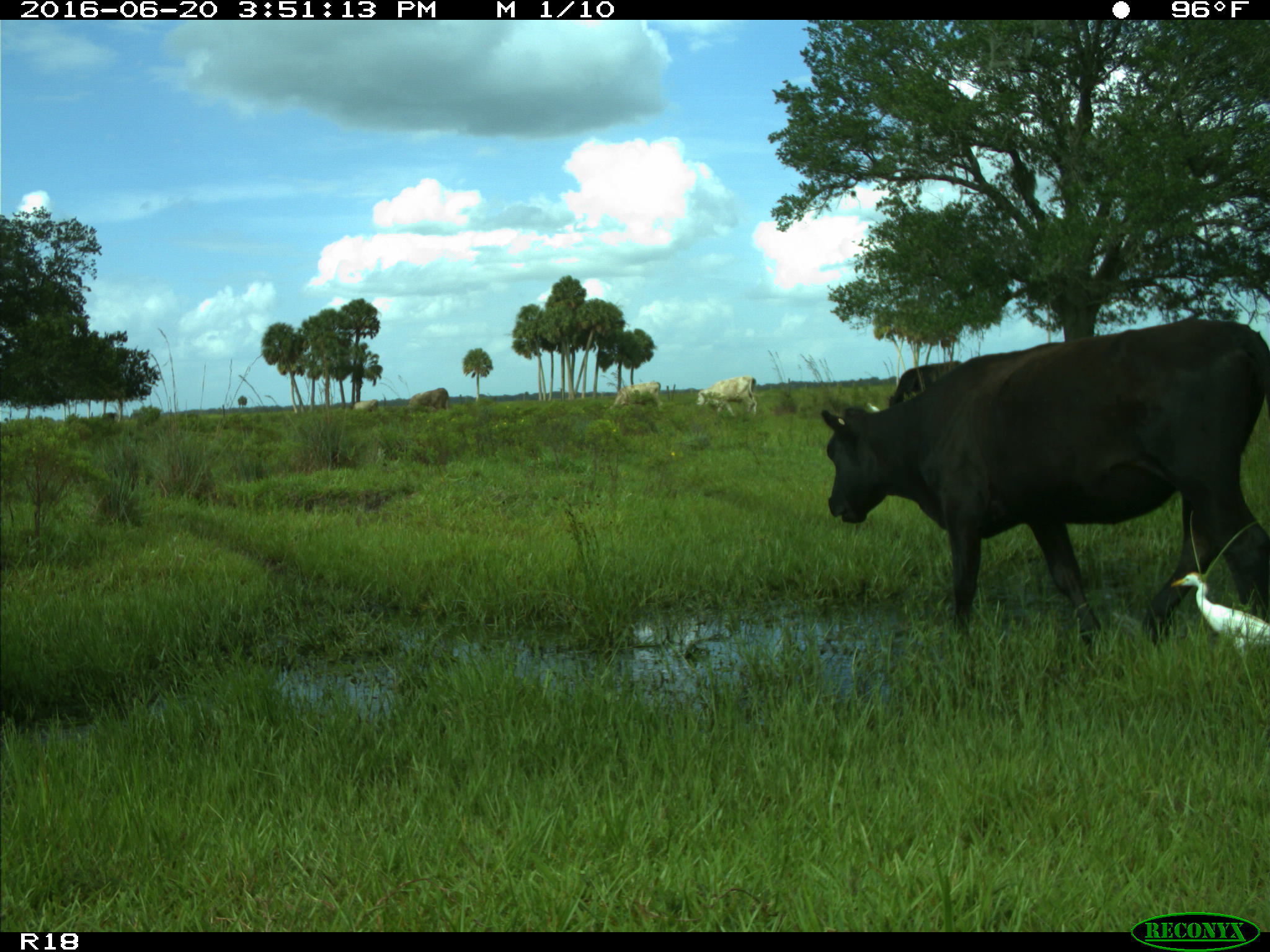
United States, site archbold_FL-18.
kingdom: Animalia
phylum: Chordata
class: Mammalia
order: Artiodactyla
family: Bovidae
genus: Bos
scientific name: Bos taurus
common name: domestic cow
Bos taurus (domestic cow).